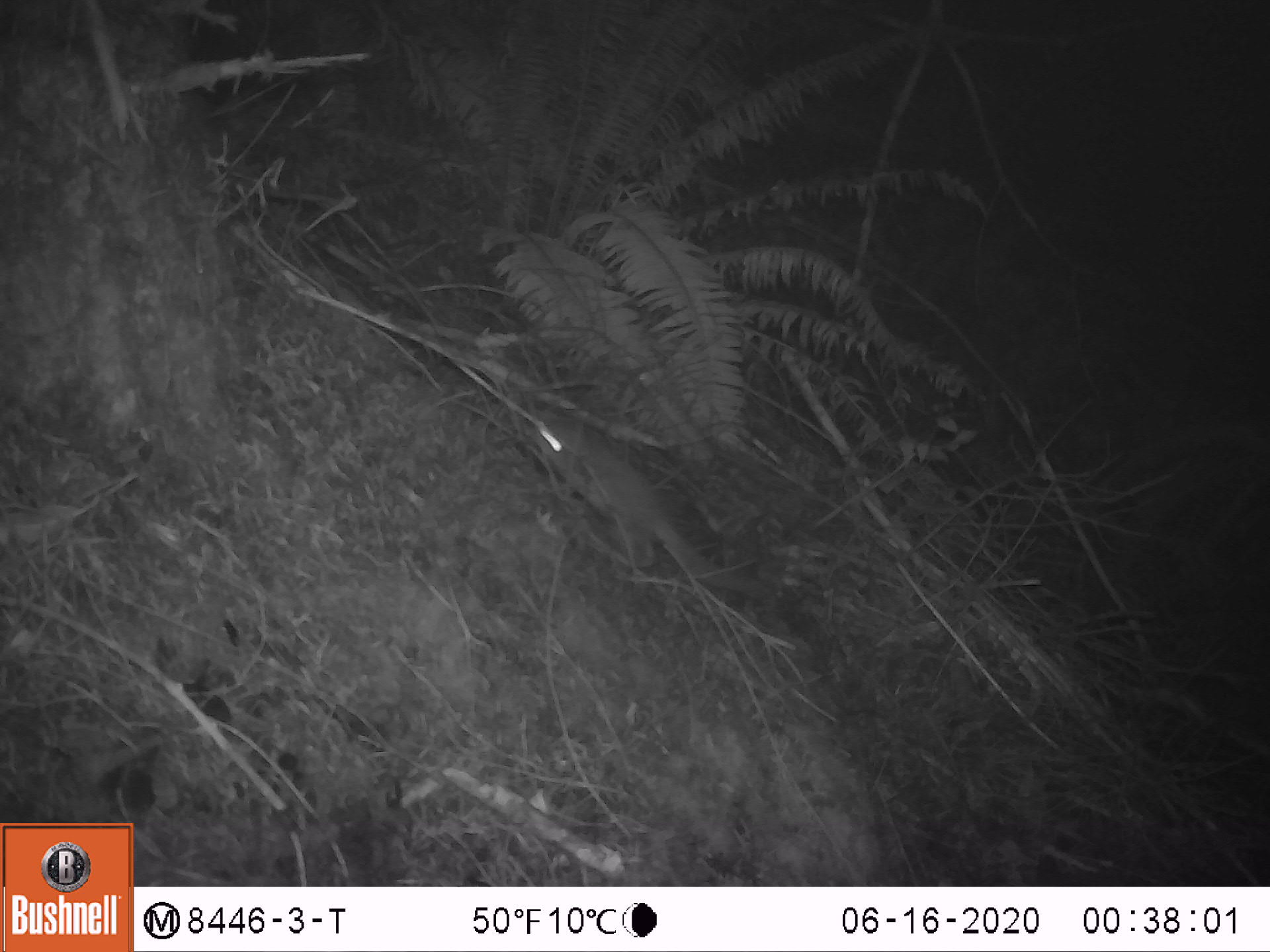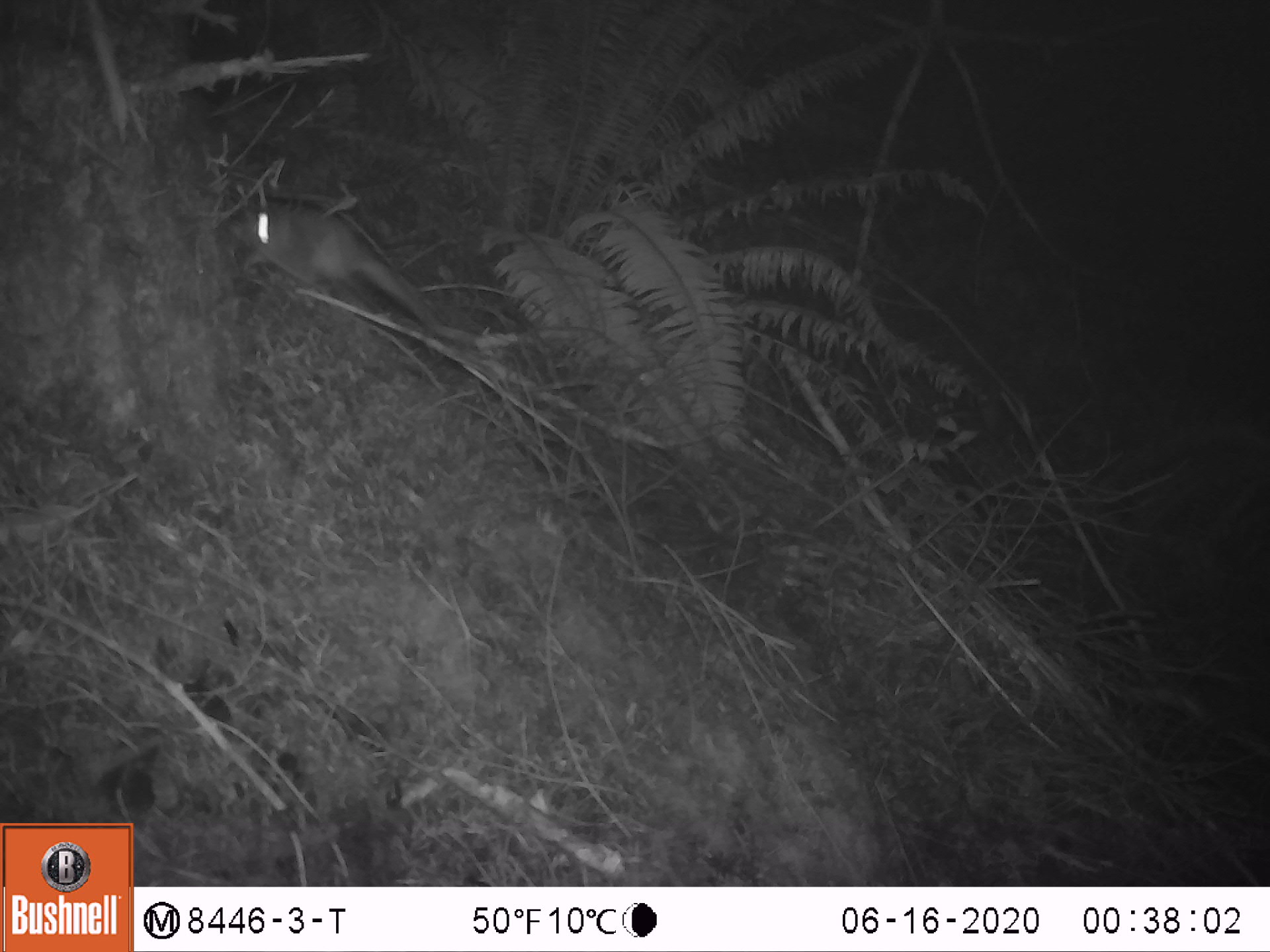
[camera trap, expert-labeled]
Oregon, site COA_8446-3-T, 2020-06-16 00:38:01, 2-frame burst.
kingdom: Animalia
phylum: Chordata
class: Mammalia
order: Rodentia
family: Sciuridae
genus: Glaucomys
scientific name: Glaucomys oregonensis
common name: humboldt's flying squirrel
Humboldt's flying squirrel (Glaucomys oregonensis).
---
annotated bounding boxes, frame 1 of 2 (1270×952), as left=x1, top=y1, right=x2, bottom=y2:
humboldt's flying squirrel: left=525, top=408, right=775, bottom=617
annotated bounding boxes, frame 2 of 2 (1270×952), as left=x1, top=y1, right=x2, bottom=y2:
humboldt's flying squirrel: left=225, top=192, right=495, bottom=352